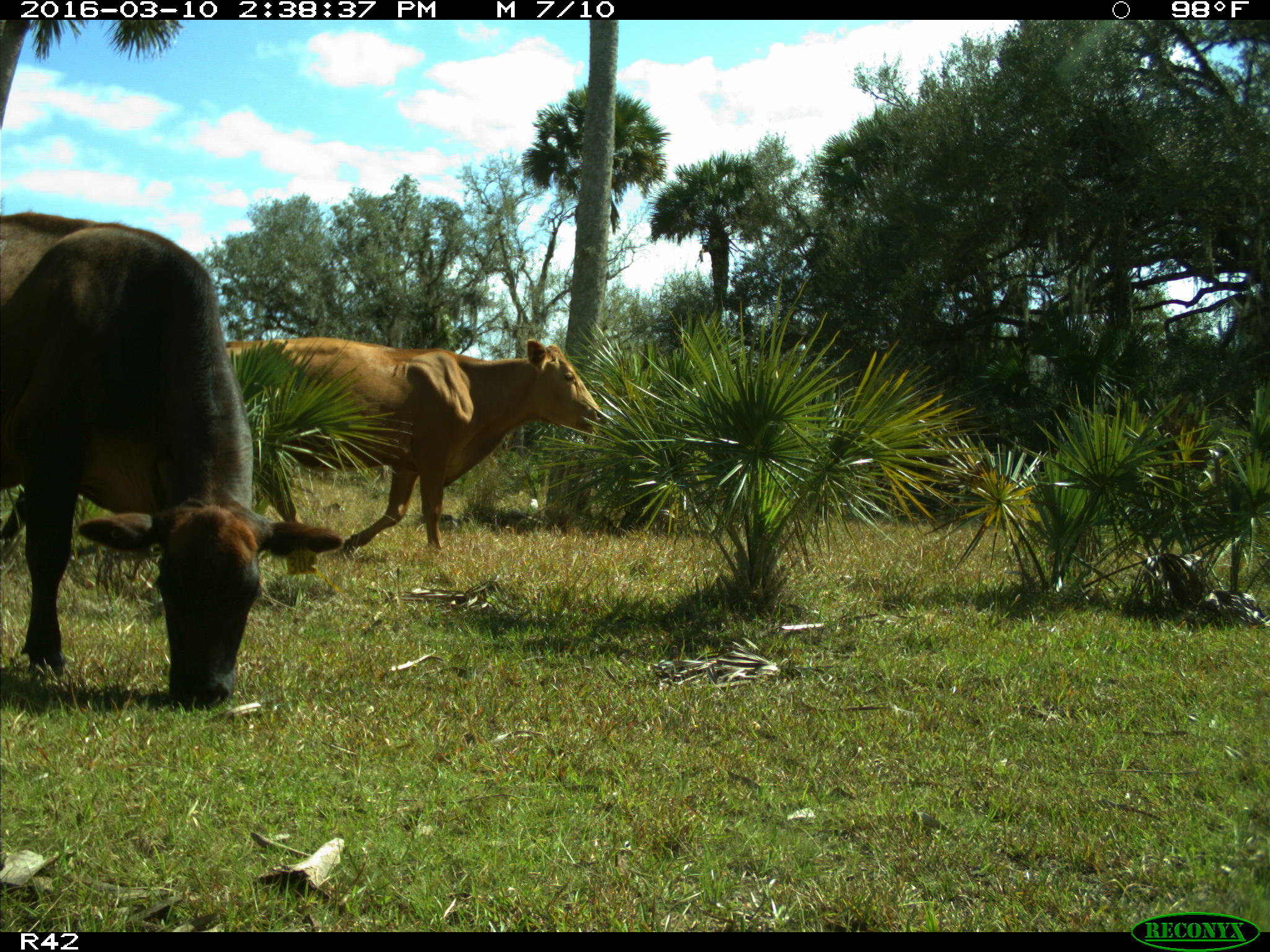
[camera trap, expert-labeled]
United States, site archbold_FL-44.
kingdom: Animalia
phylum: Chordata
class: Mammalia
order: Artiodactyla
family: Bovidae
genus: Bos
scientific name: Bos taurus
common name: domestic cow